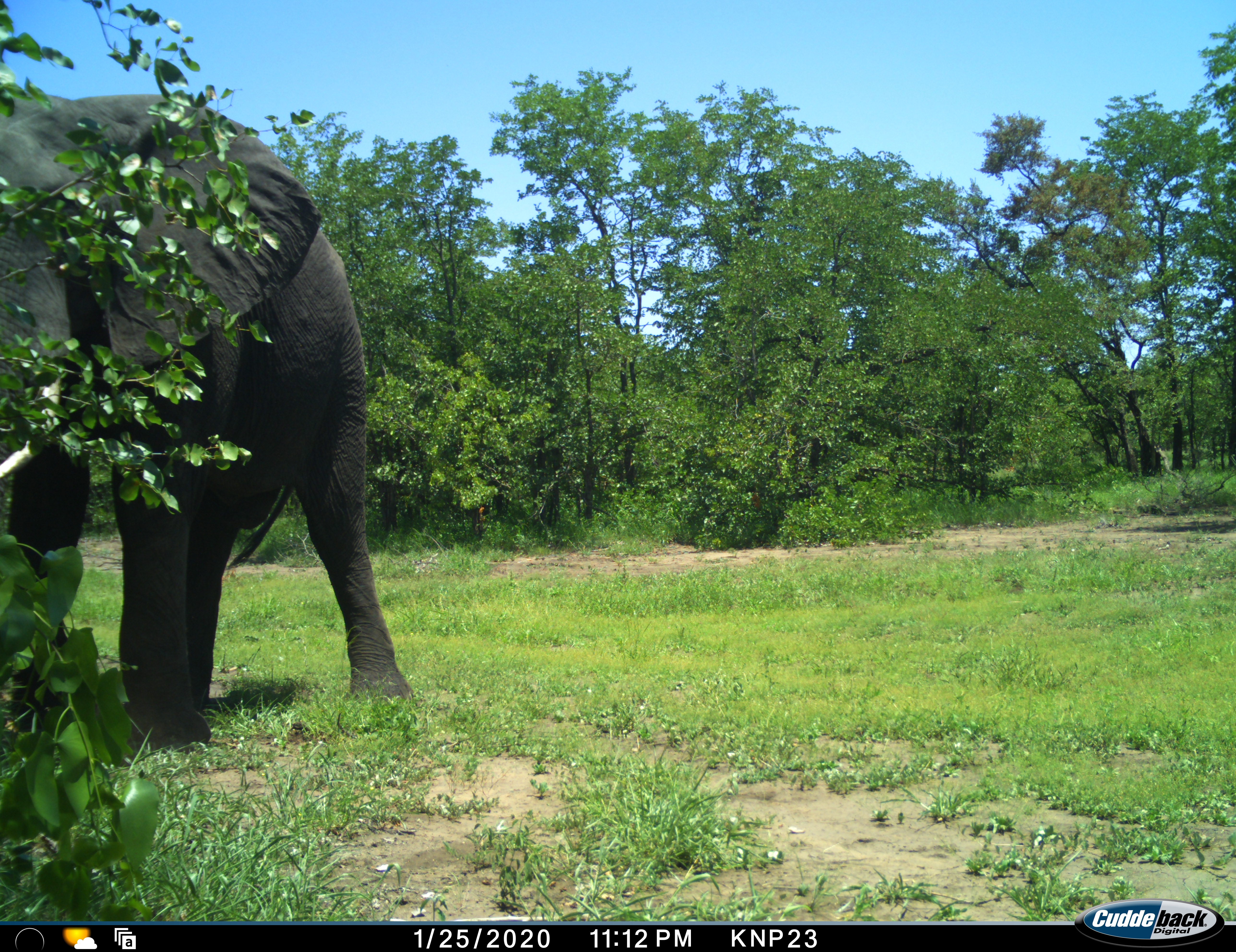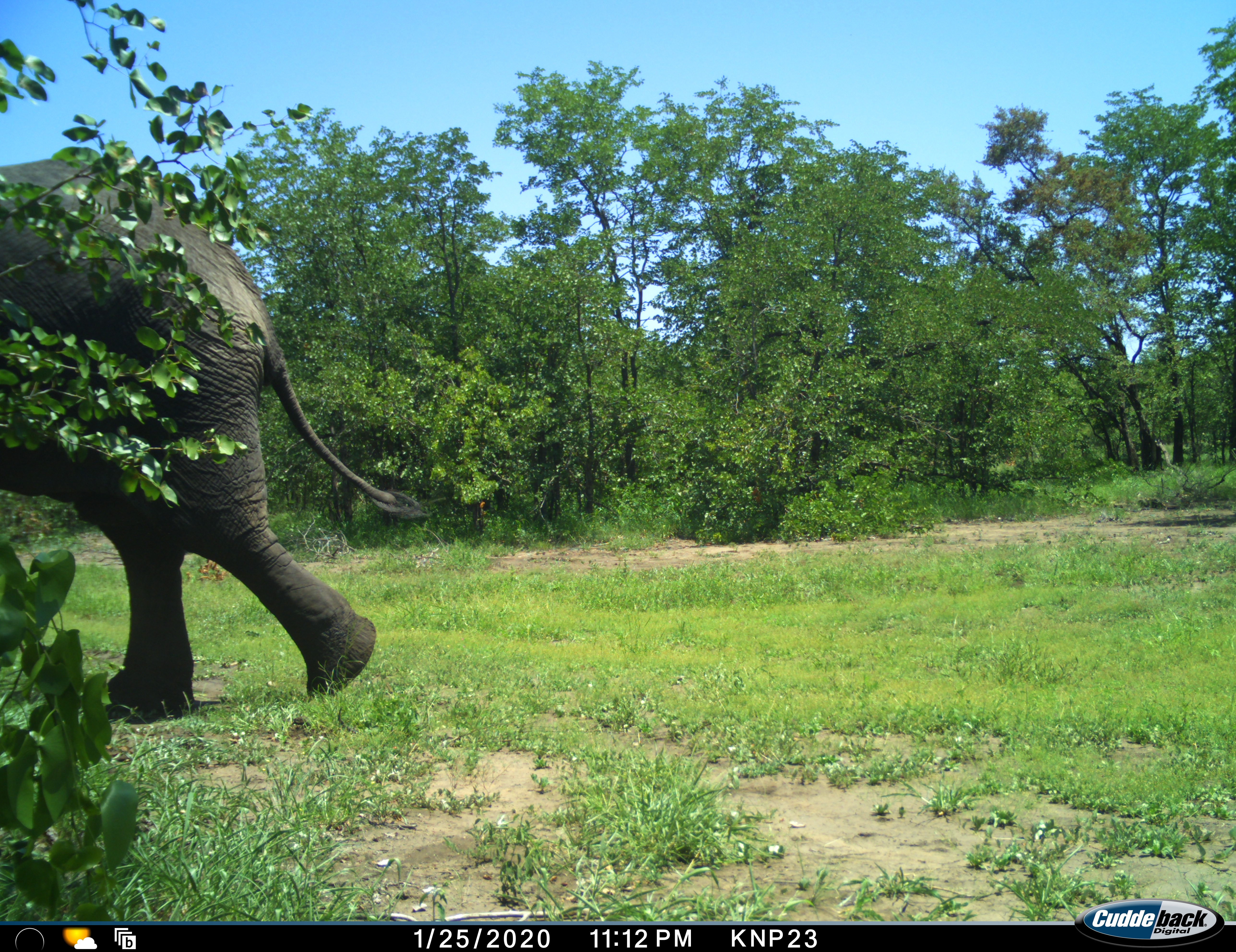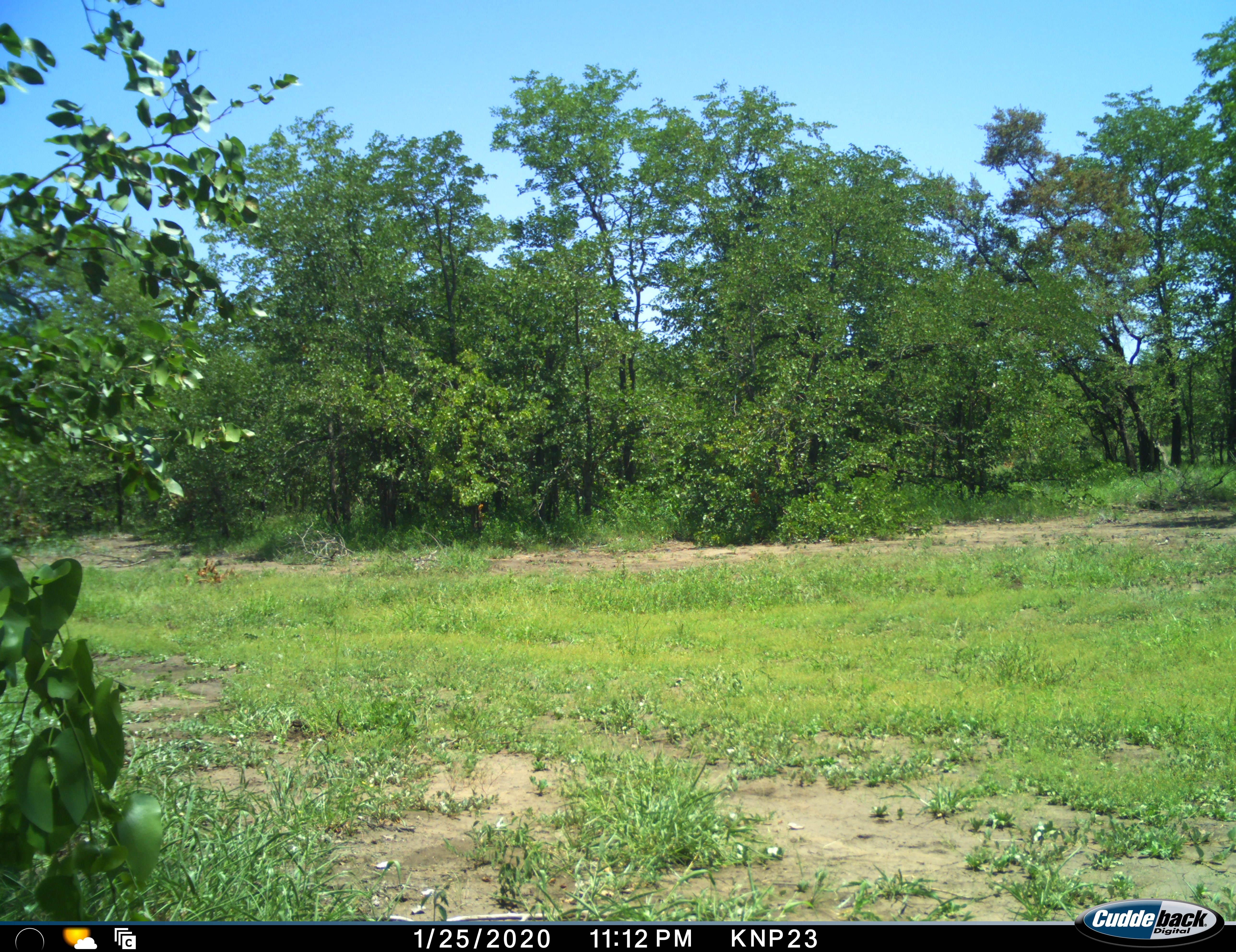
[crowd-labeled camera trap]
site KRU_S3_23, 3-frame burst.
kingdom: Animalia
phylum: Chordata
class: Mammalia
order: Proboscidea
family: Elephantidae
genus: Loxodonta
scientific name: Loxodonta africana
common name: african bush elephant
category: elephant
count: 1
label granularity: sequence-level